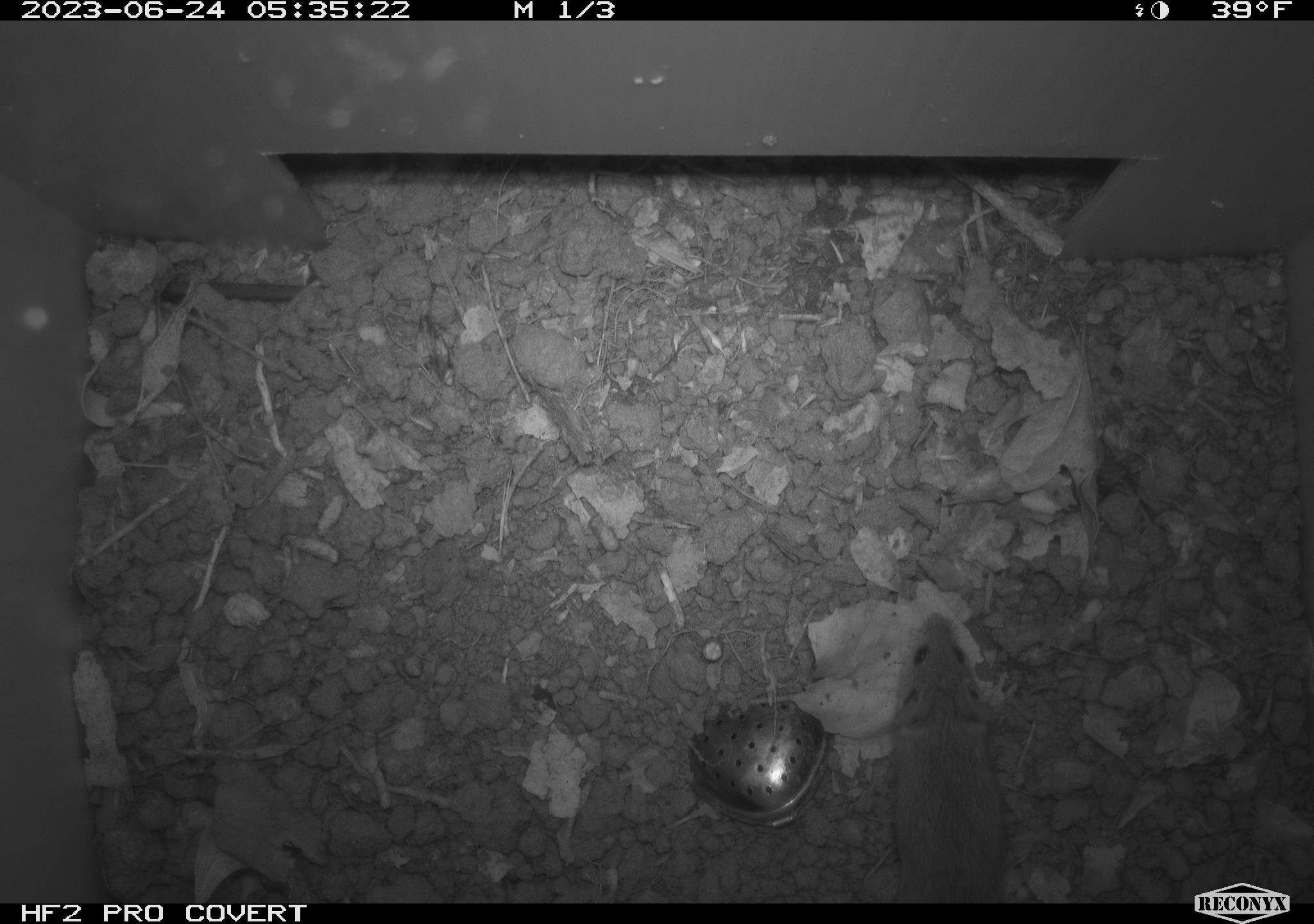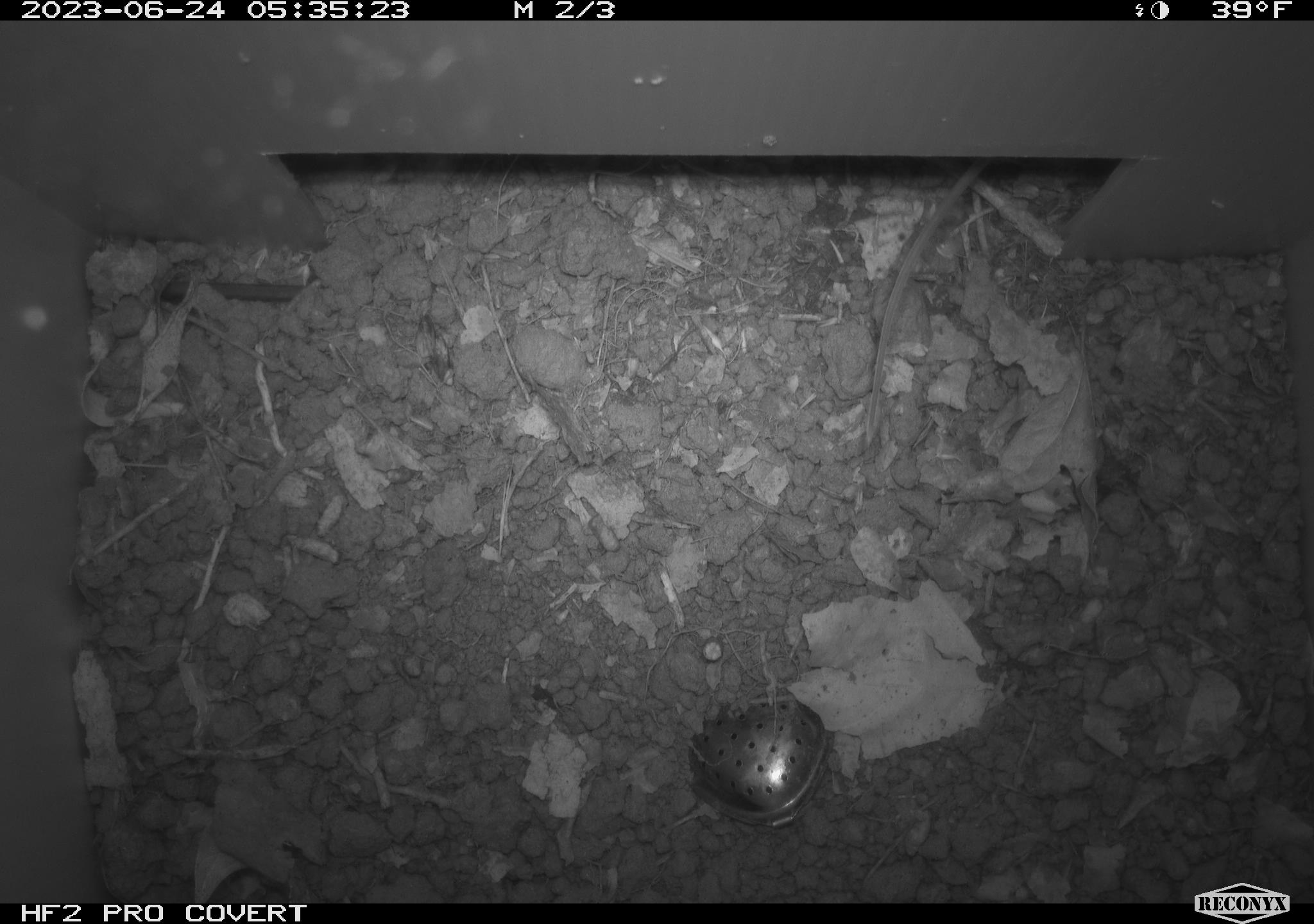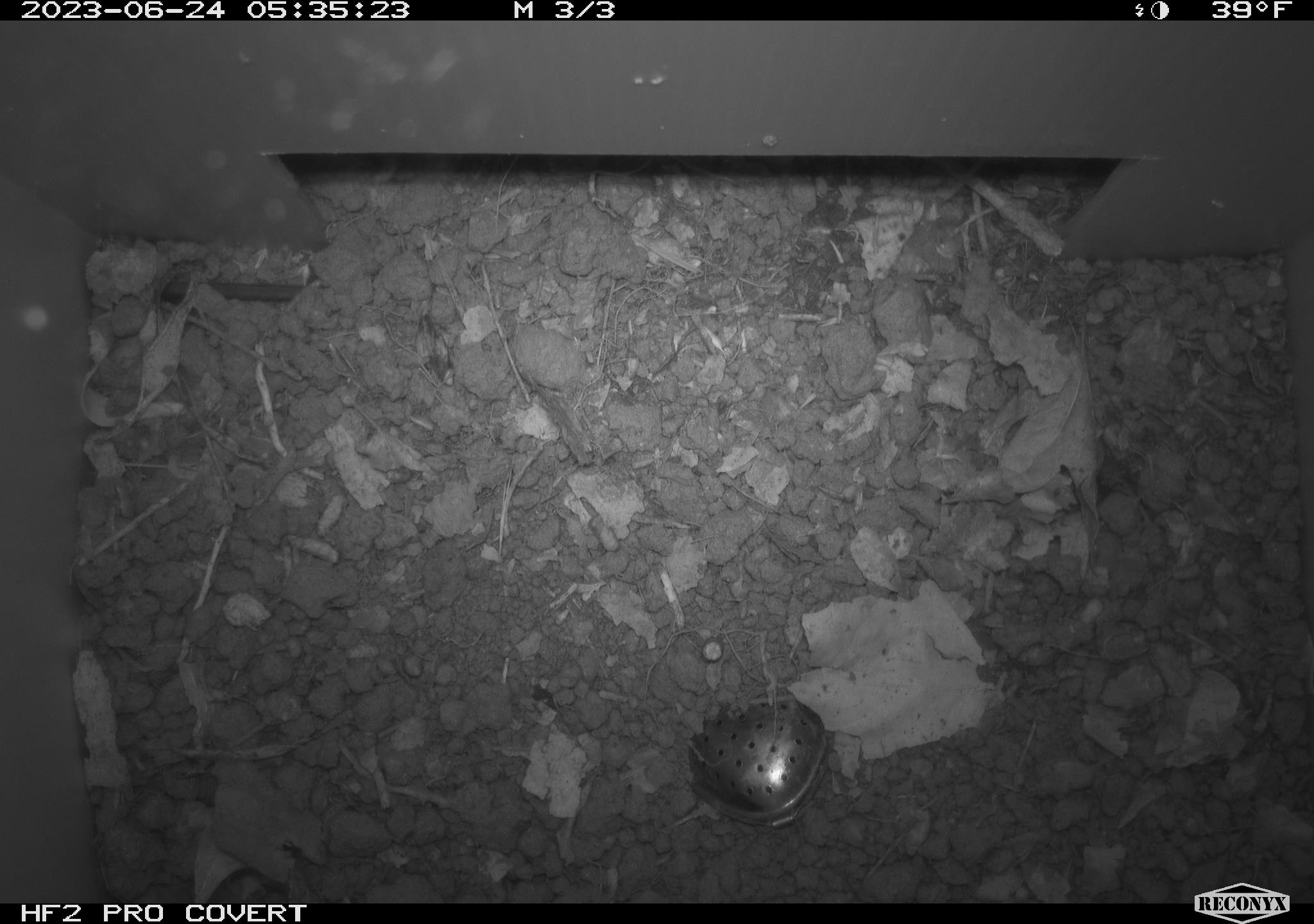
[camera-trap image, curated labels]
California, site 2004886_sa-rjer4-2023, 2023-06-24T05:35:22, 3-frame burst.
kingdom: Animalia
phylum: Chordata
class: Mammalia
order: Rodentia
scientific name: Rodentia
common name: mouse species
Mouse species (Rodentia).